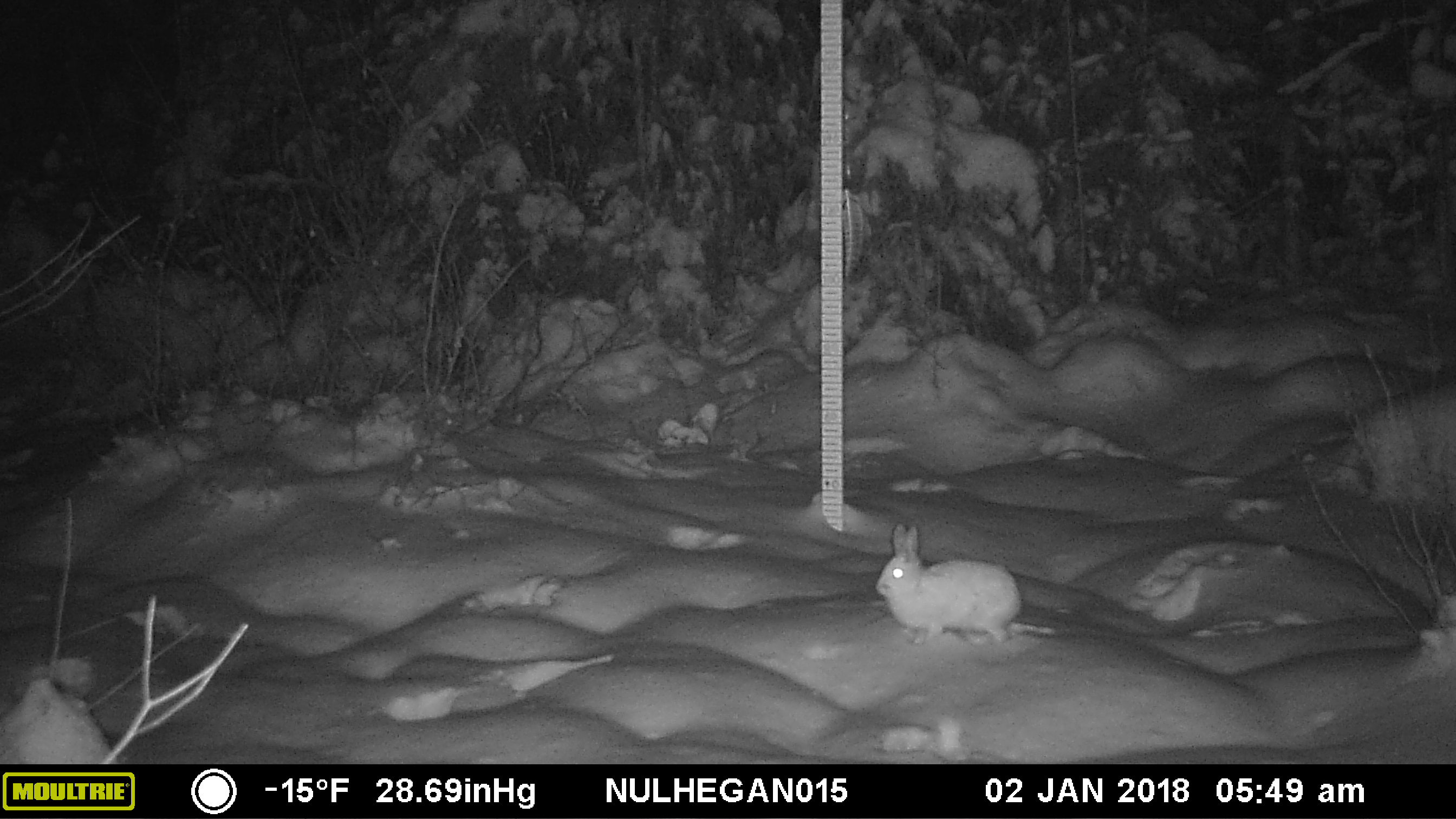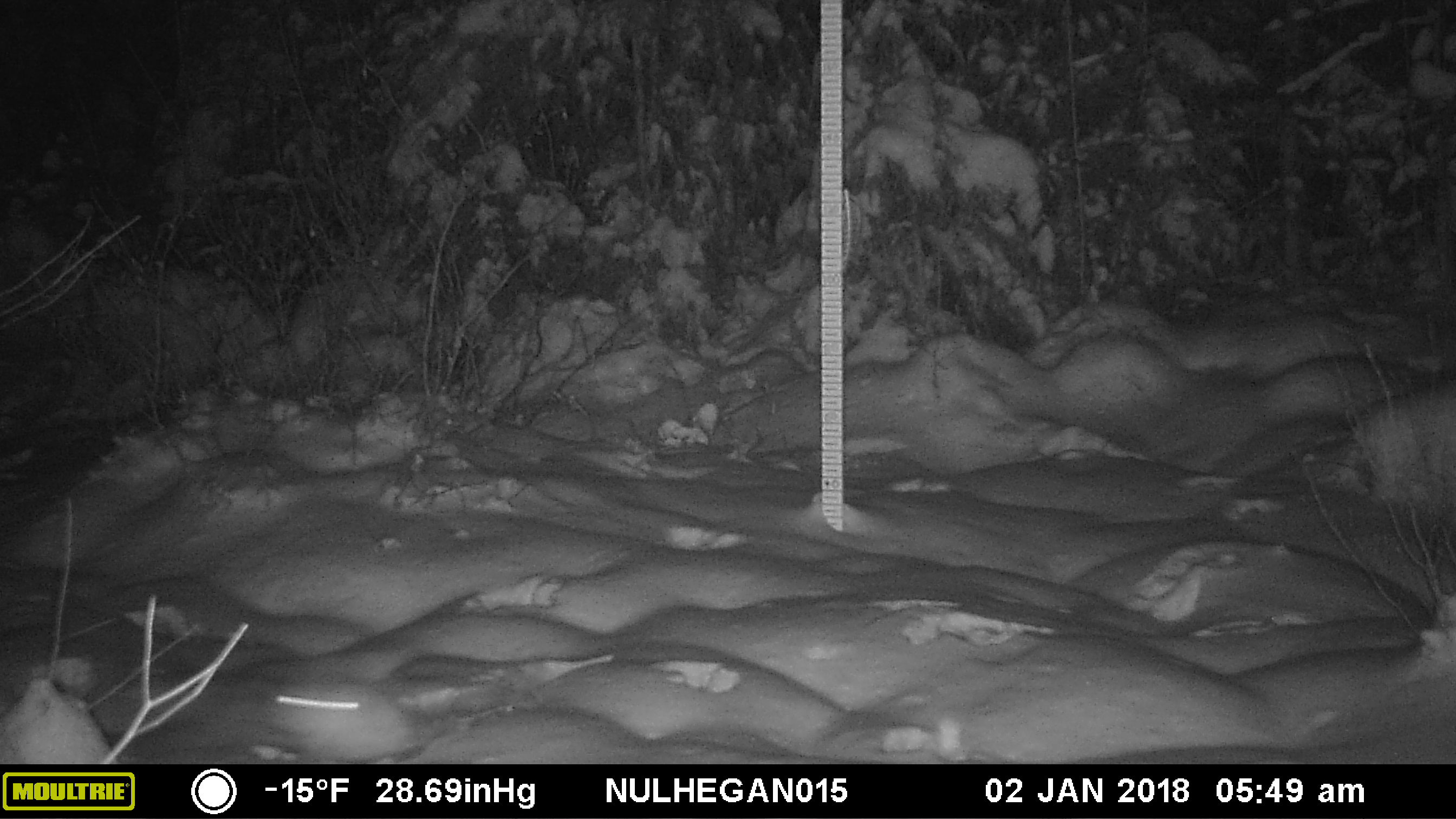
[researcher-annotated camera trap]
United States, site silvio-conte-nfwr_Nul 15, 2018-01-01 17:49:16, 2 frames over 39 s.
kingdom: Animalia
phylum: Chordata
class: Mammalia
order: Lagomorpha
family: Leporidae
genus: Lepus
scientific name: Lepus americanus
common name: snowshoe hare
Snowshoe hare (Lepus americanus).